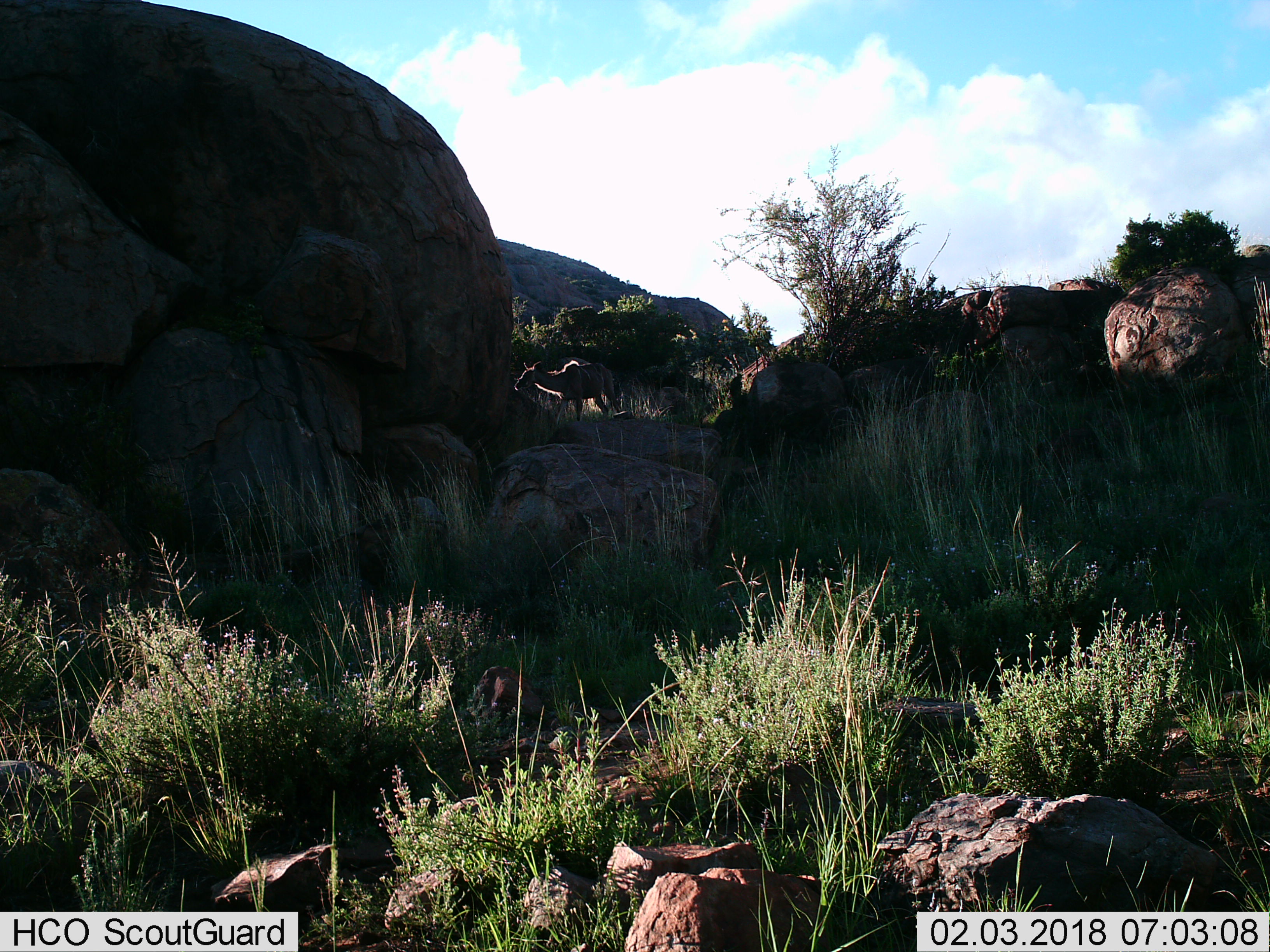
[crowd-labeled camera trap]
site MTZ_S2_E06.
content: unidentified animal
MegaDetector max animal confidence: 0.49